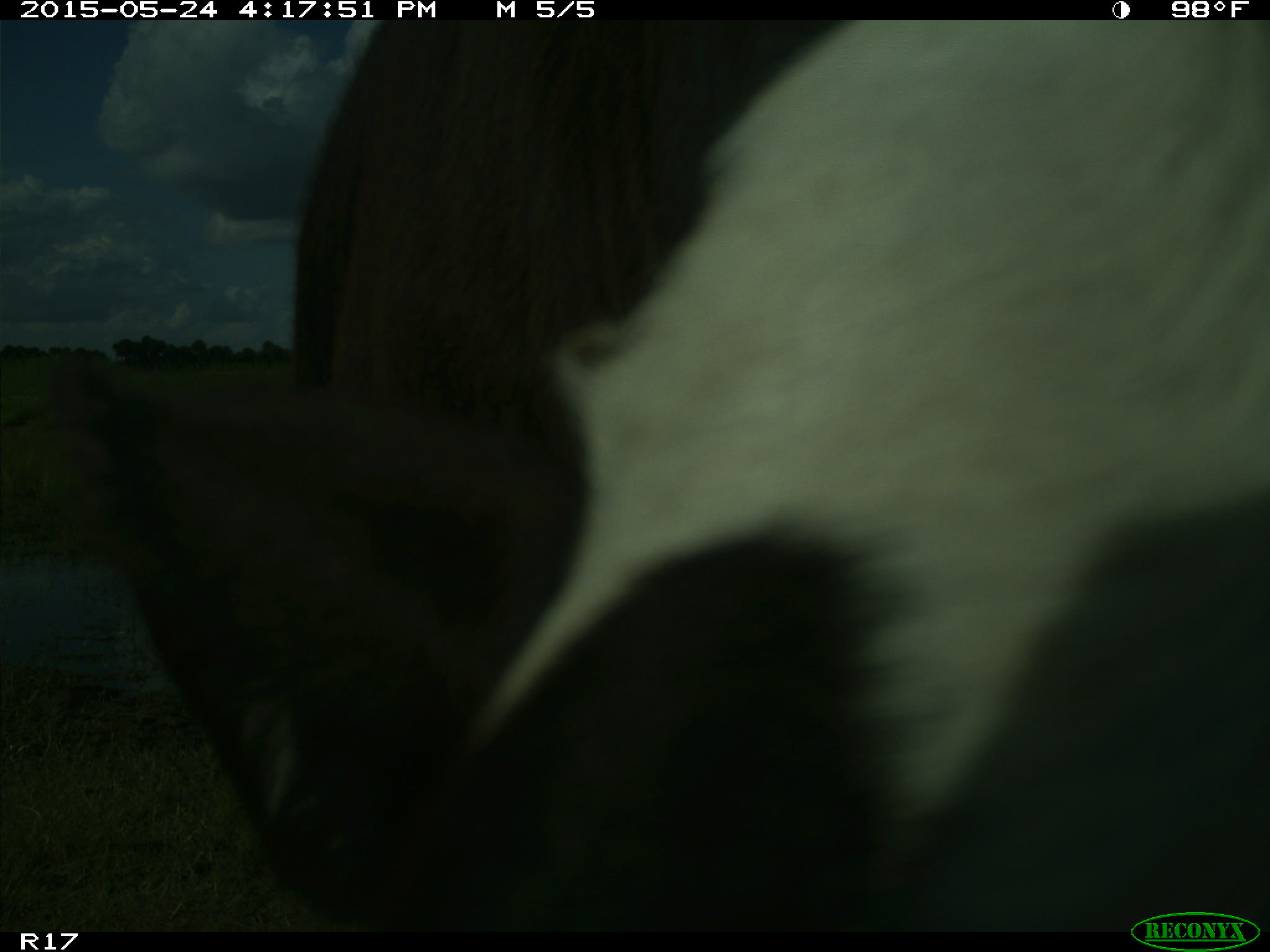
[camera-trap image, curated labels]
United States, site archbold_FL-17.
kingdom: Animalia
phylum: Chordata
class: Mammalia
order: Artiodactyla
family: Bovidae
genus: Bos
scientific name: Bos taurus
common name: domestic cow